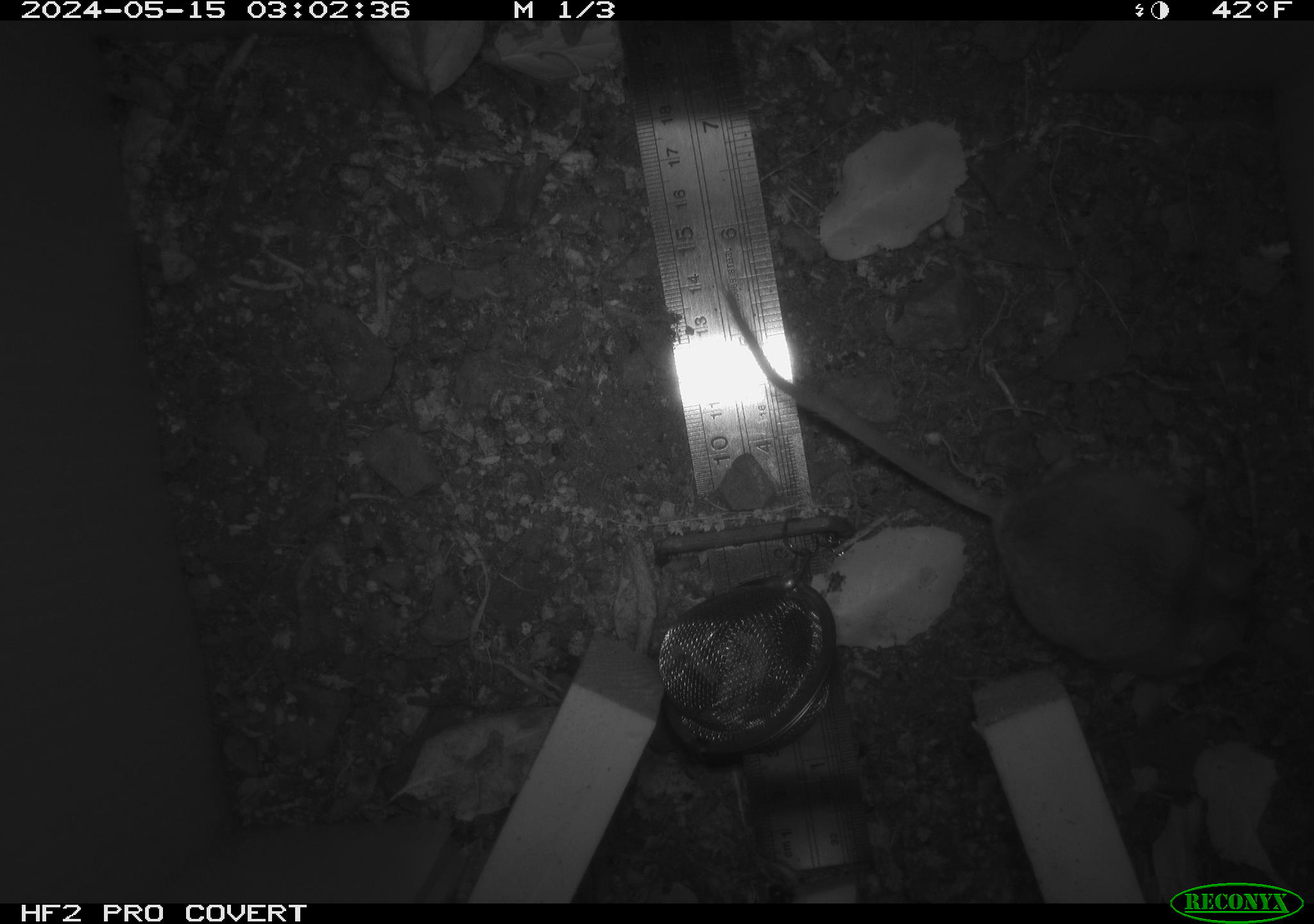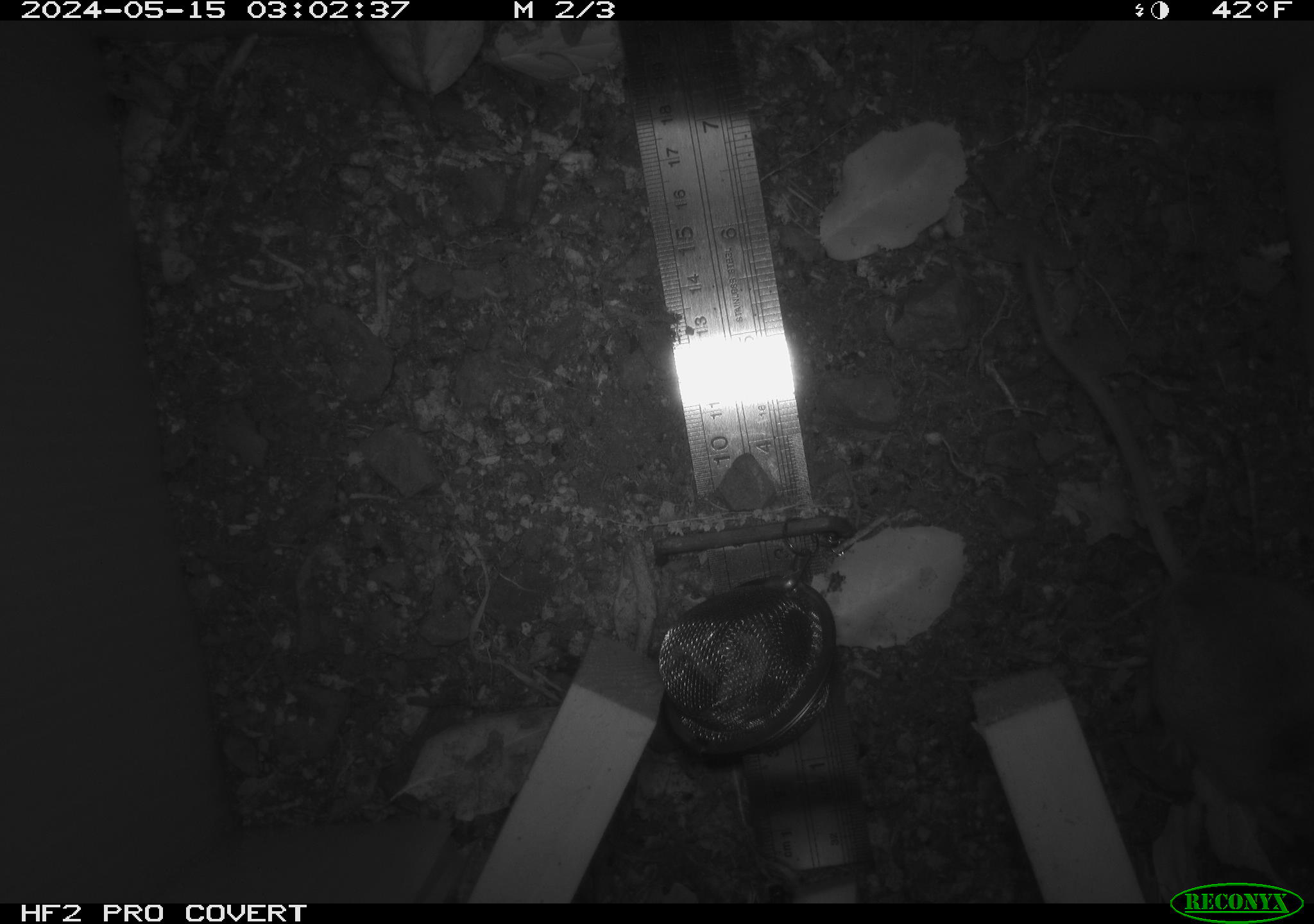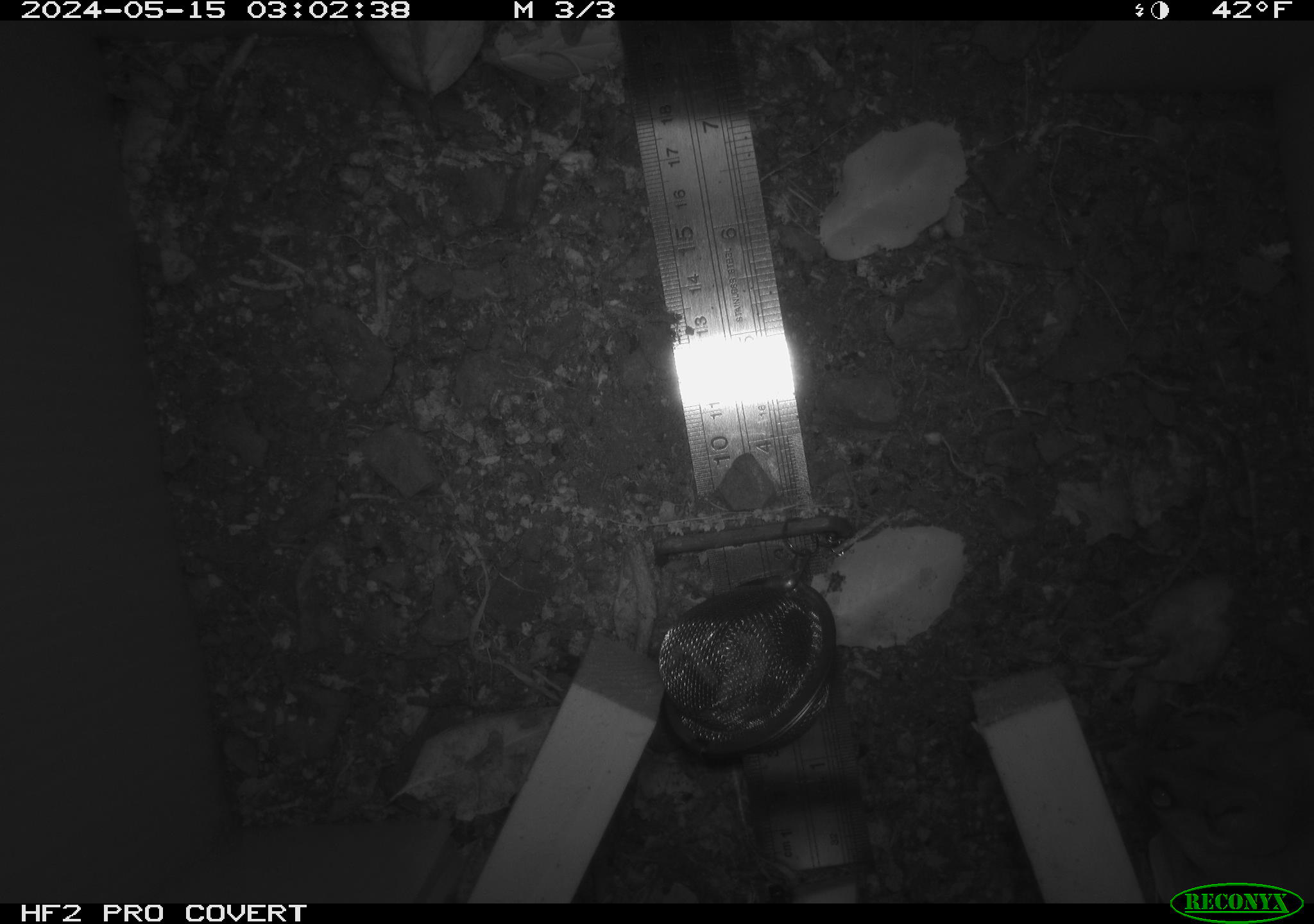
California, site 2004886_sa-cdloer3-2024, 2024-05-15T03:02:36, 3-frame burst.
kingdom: Animalia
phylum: Chordata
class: Mammalia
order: Rodentia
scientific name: Rodentia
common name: mouse species